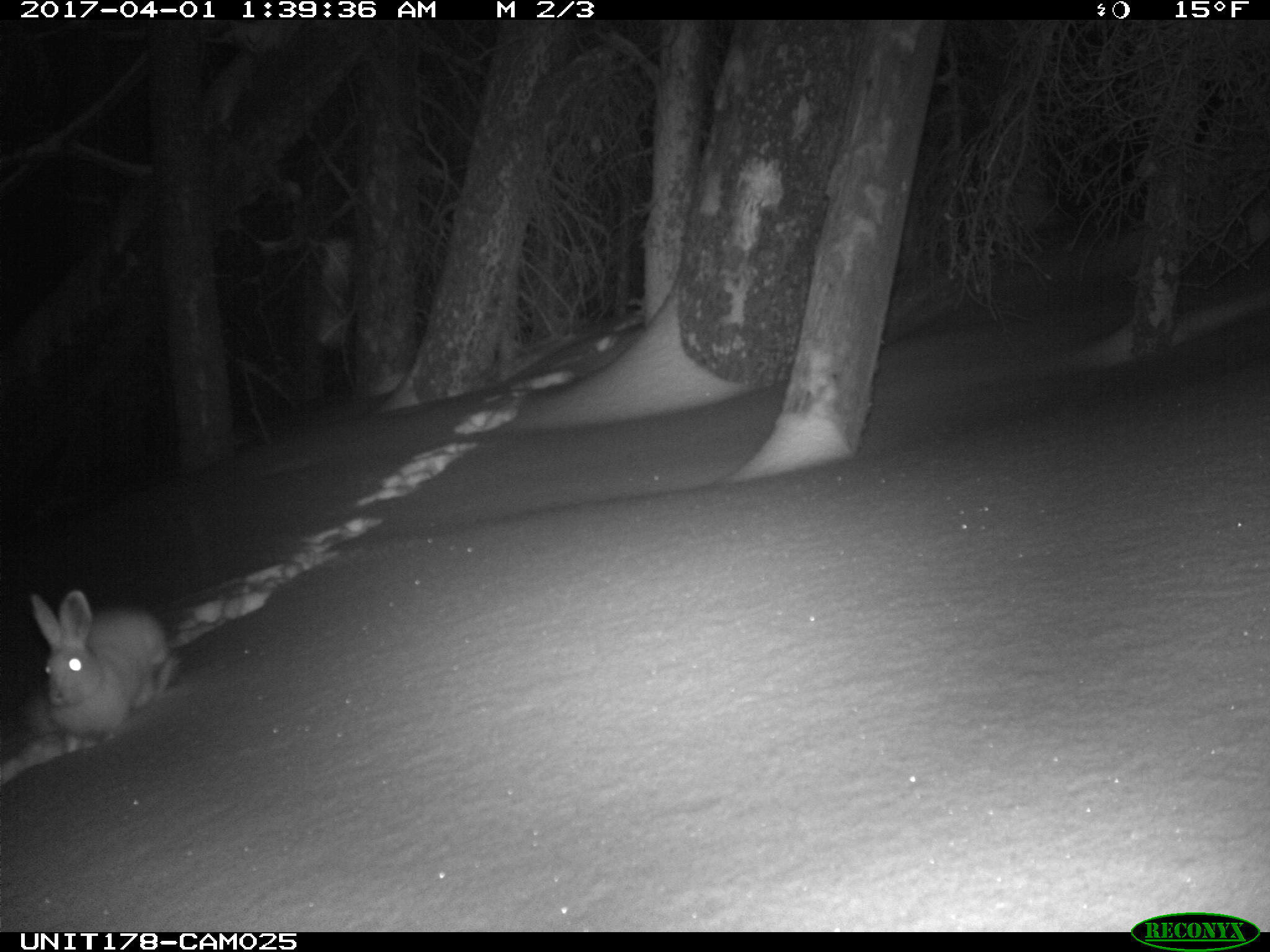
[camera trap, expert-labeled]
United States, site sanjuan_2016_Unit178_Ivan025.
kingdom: Animalia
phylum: Chordata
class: Mammalia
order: Lagomorpha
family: Leporidae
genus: Lepus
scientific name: Lepus americanus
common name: snowshoe hare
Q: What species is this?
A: Lepus americanus (snowshoe hare).